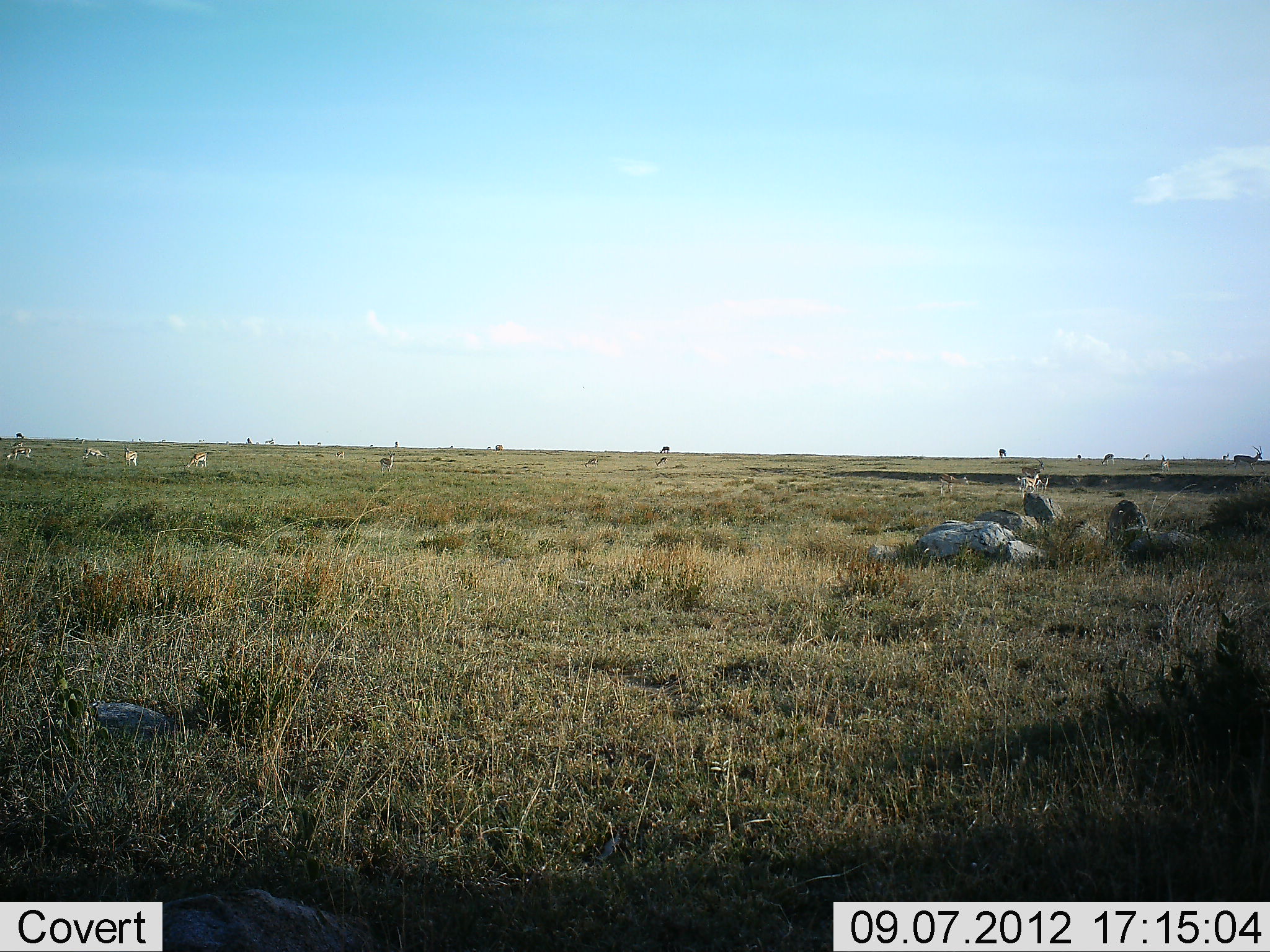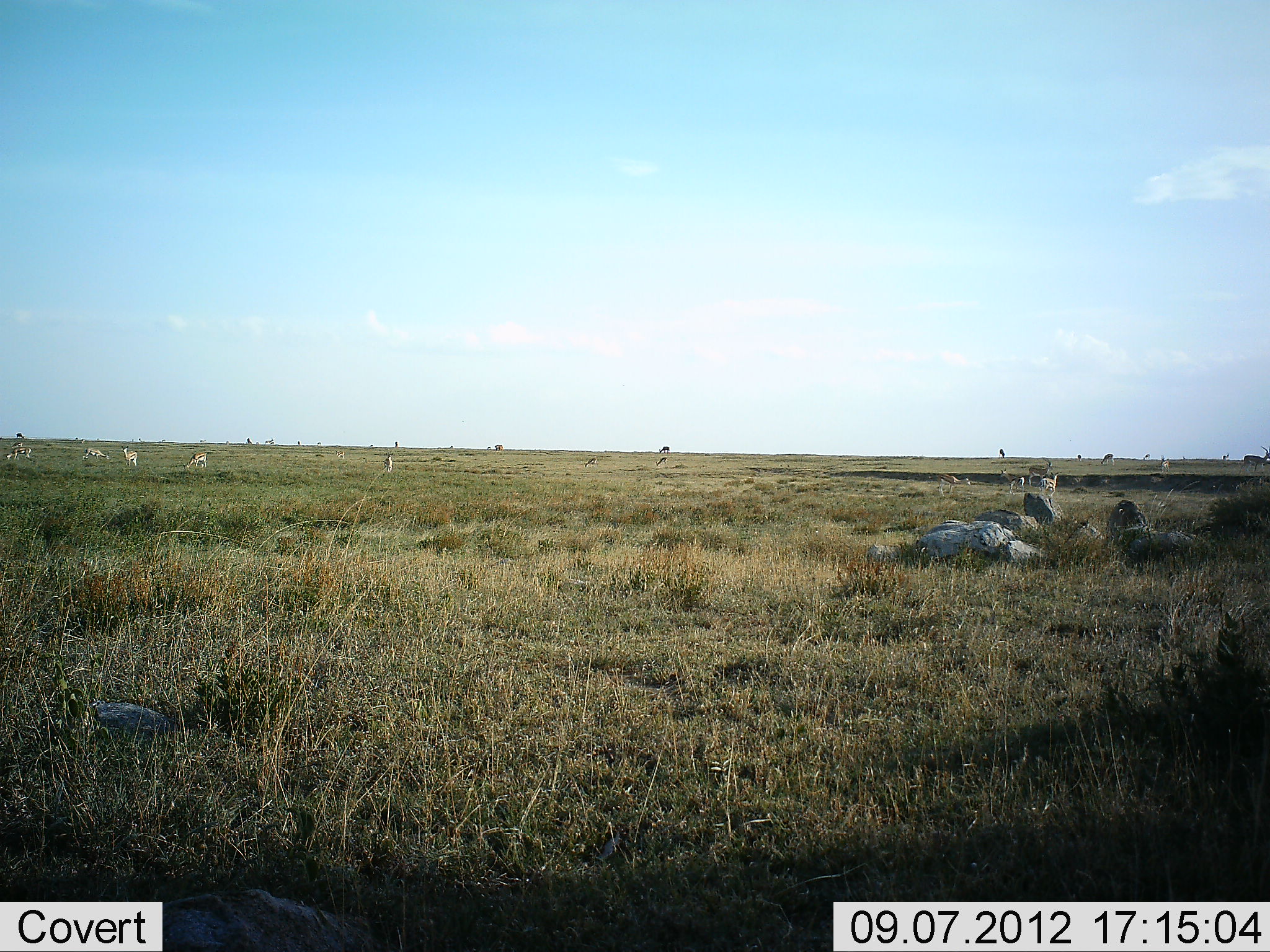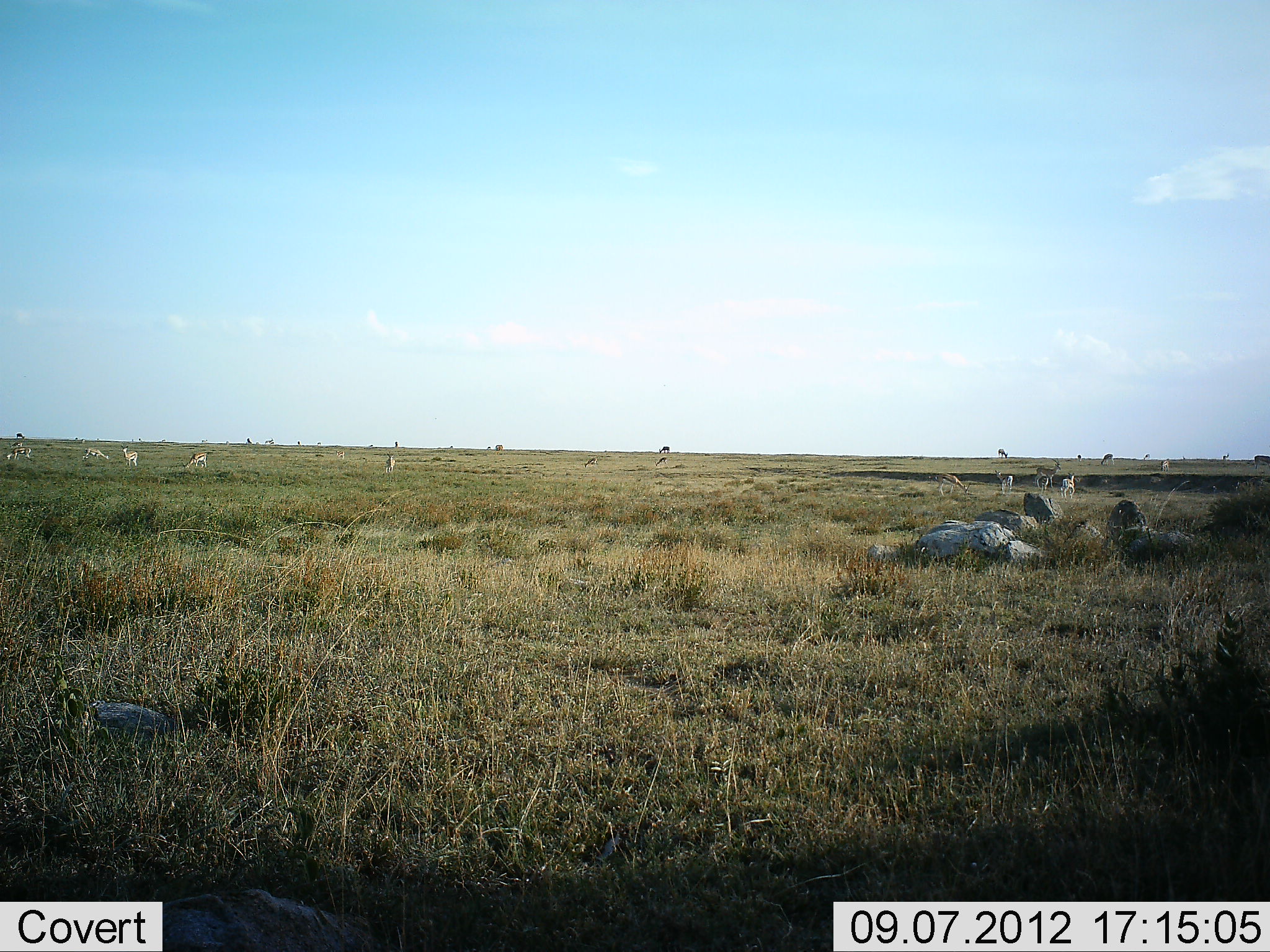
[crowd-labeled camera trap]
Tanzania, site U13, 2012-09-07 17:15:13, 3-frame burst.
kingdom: Animalia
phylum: Chordata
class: Mammalia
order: Artiodactyla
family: Bovidae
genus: Eudorcas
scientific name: Eudorcas thomsonii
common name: thomson's gazelle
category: gazellethomsons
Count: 11-50.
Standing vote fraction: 33%.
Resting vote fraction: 0%.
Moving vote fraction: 56%.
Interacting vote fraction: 0%.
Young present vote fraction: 0%.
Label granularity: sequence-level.